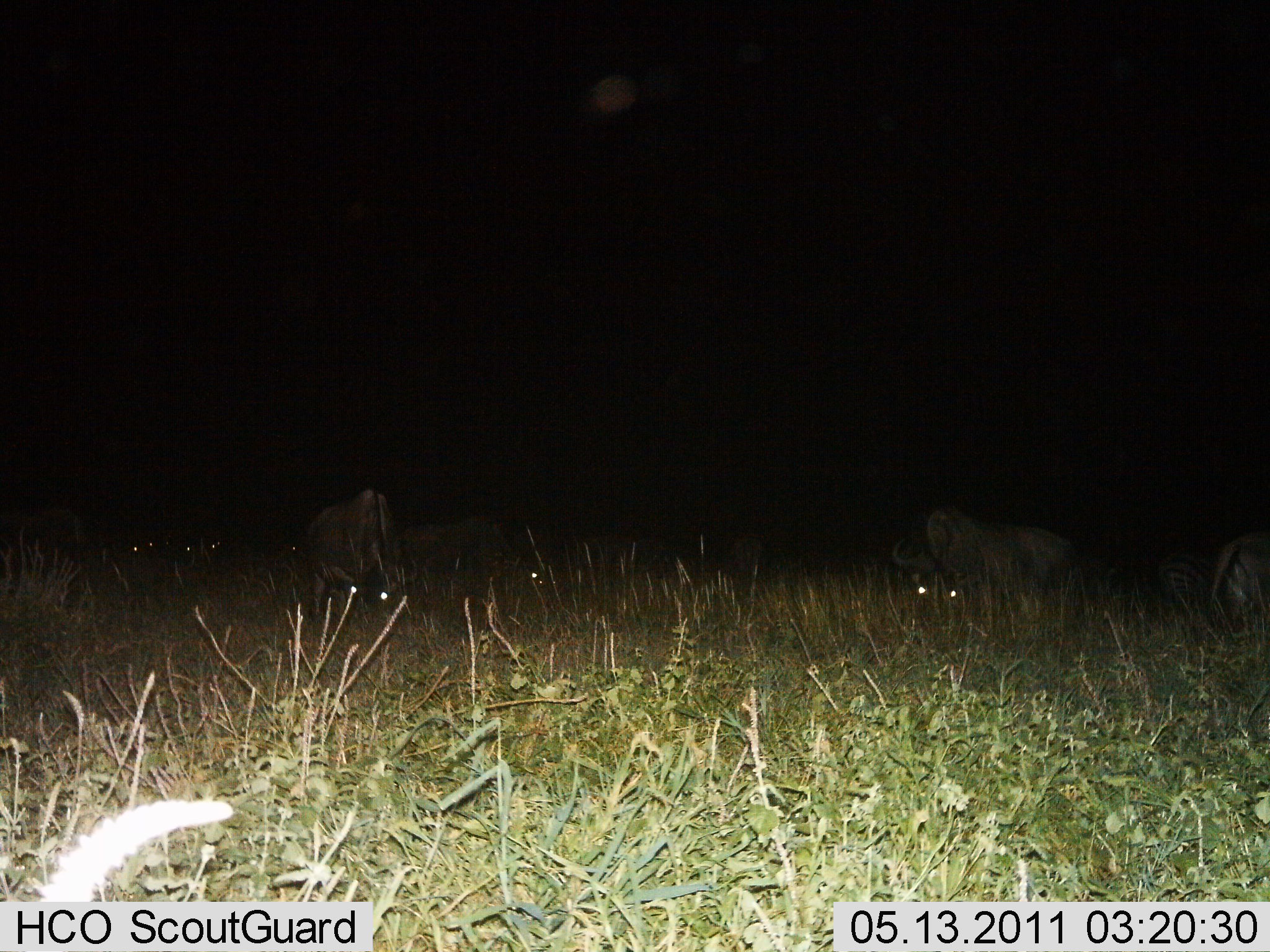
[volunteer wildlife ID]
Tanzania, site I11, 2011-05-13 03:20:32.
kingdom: Animalia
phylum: Chordata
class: Mammalia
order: Artiodactyla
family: Bovidae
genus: Connochaetes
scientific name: Connochaetes taurinus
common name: blue wildebeest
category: wildebeest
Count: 9.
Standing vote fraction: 58%.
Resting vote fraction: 25%.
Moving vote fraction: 17%.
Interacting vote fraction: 0%.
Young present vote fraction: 0%.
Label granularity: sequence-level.